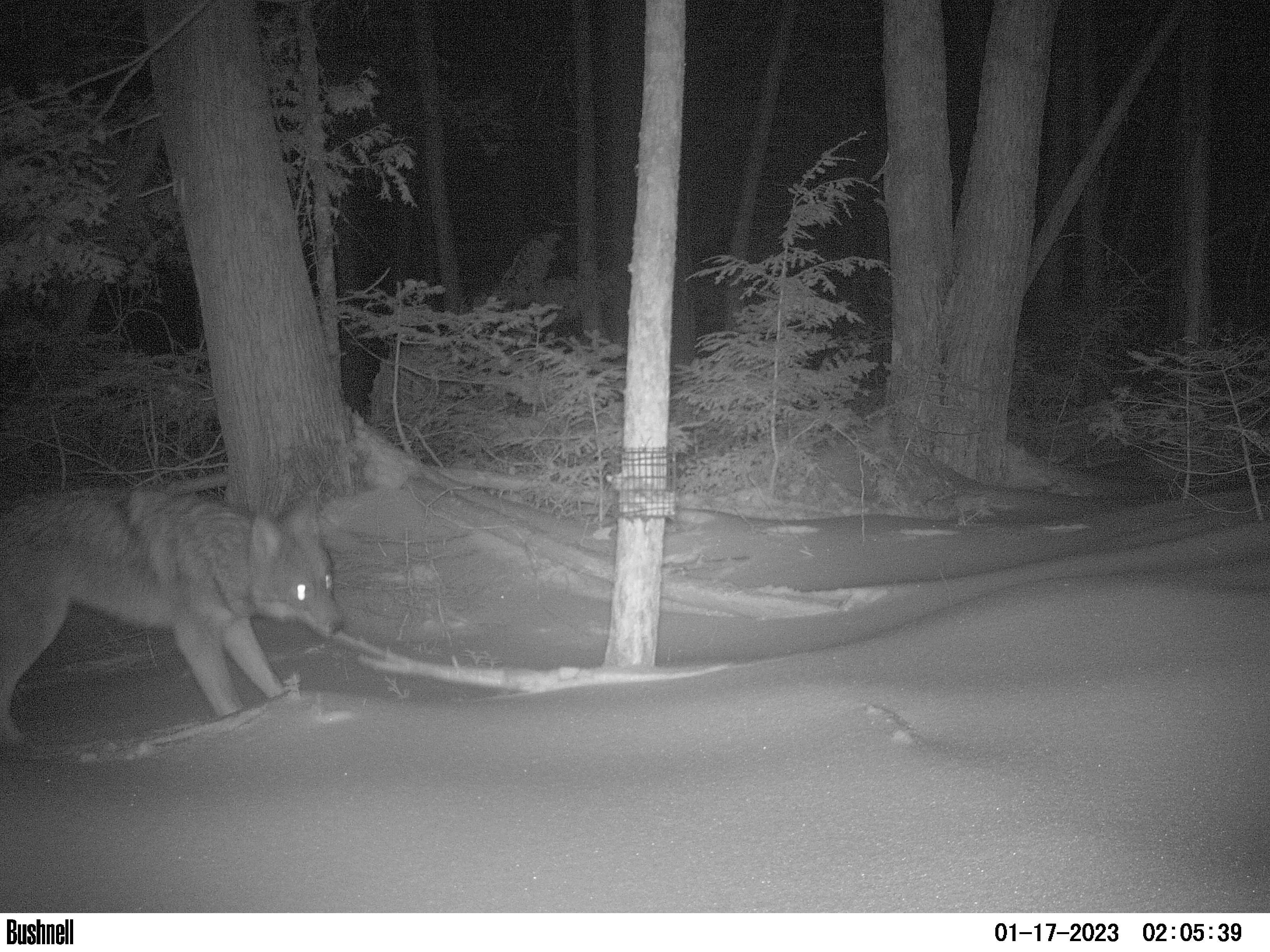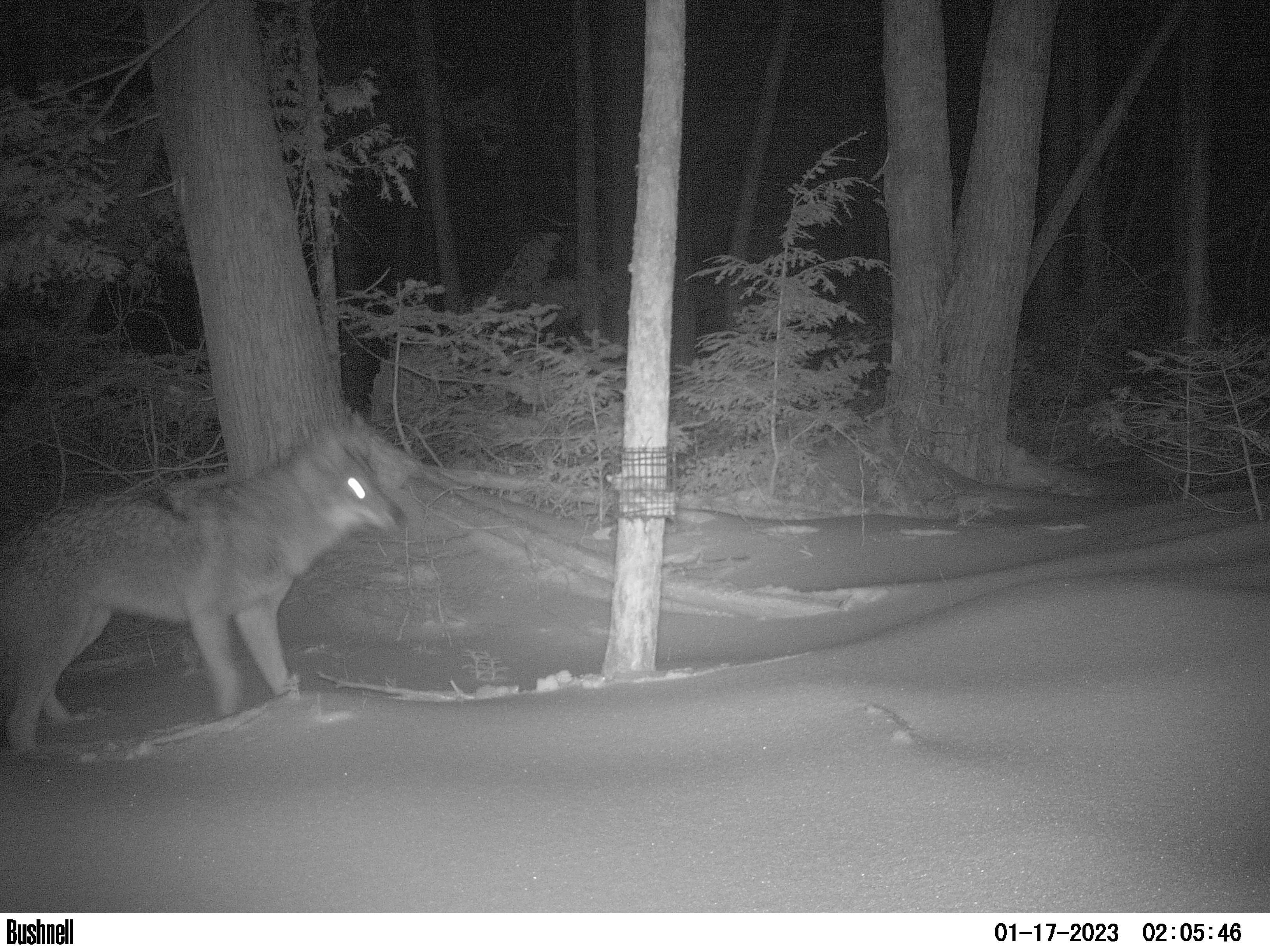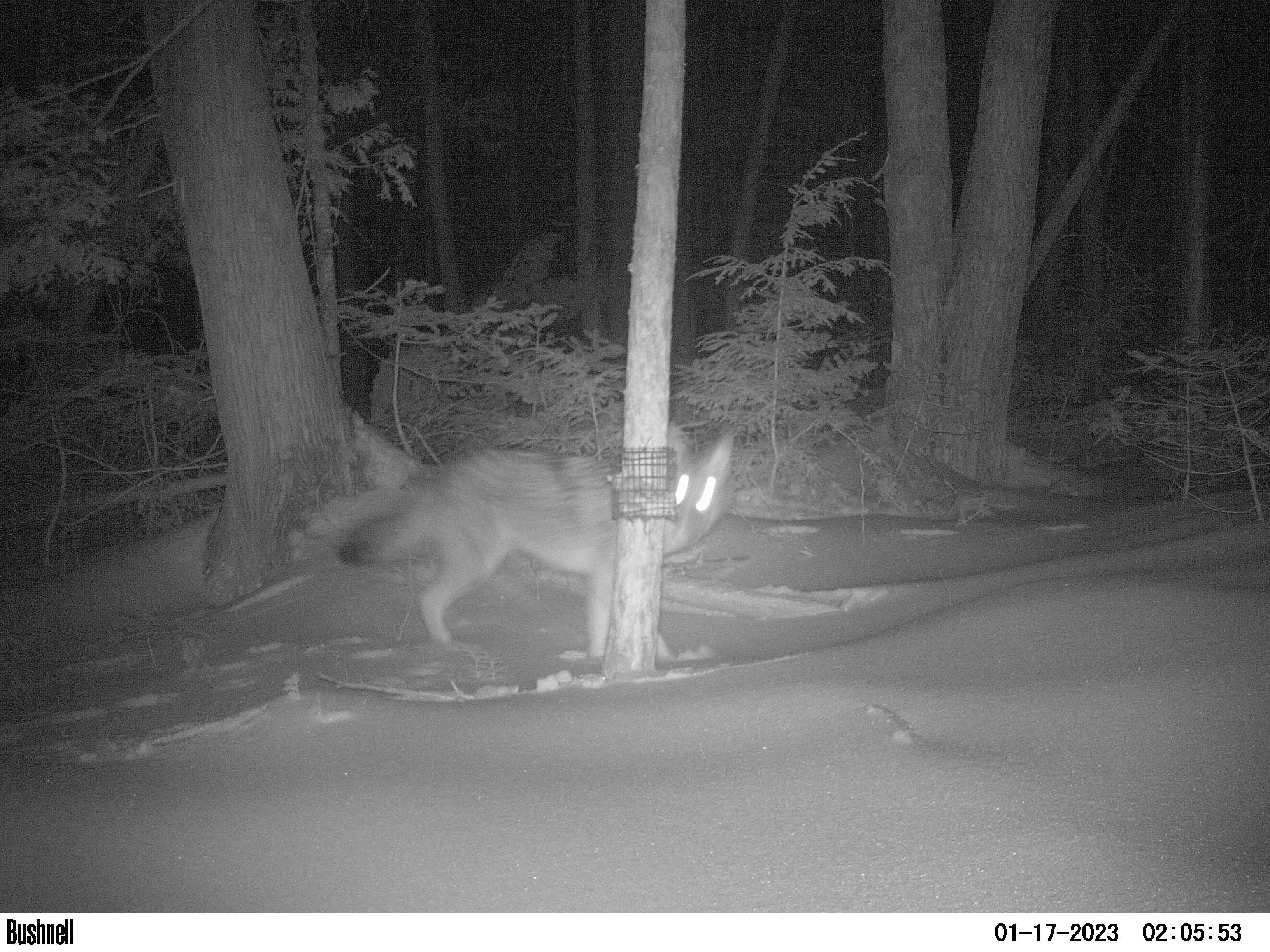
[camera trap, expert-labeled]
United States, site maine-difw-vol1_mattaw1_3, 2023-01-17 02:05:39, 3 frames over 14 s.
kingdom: Animalia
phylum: Chordata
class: Mammalia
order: Carnivora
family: Canidae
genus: Canis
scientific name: Canis latrans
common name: coyote